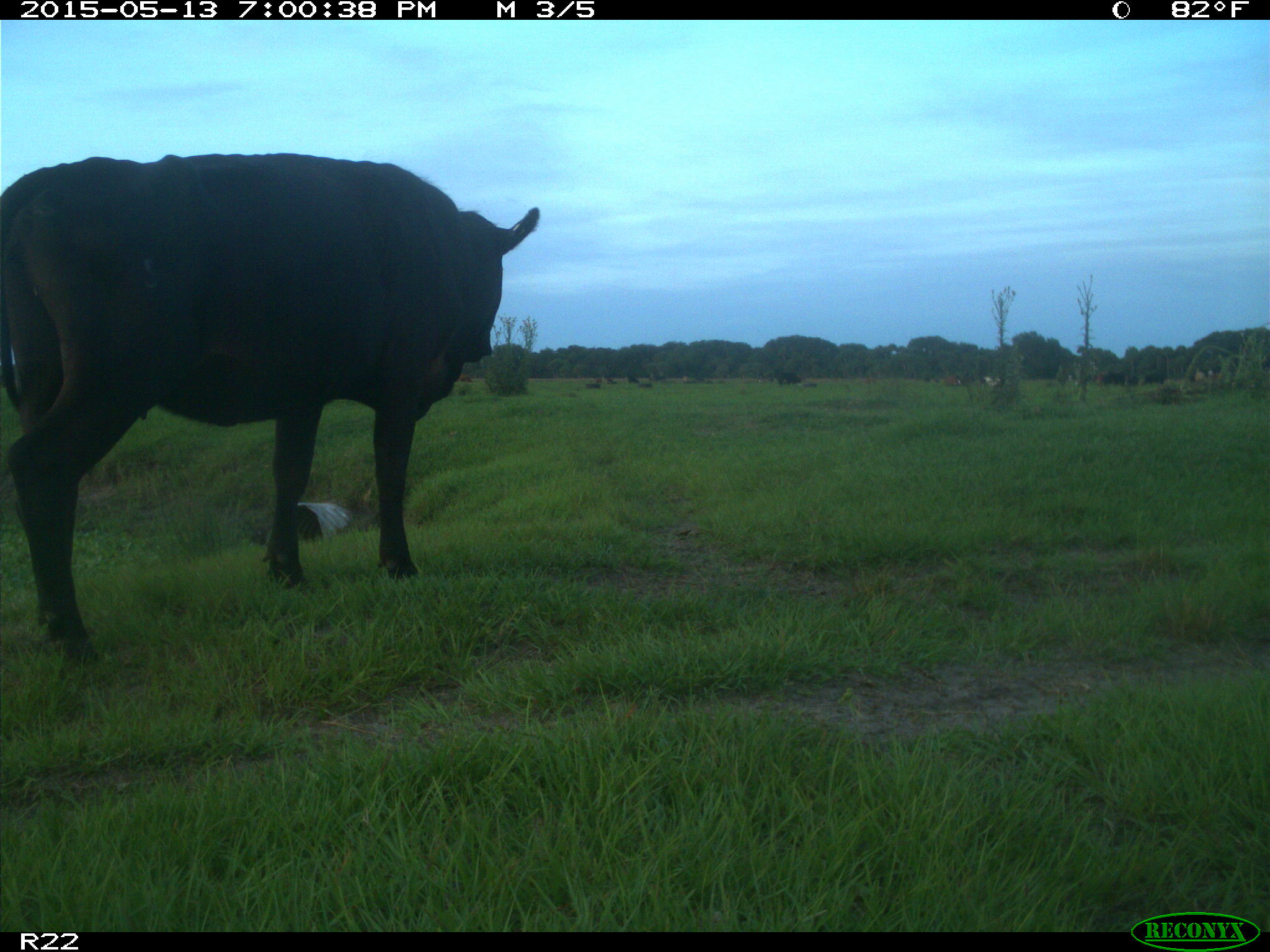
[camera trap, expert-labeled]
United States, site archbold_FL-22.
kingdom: Animalia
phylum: Chordata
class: Mammalia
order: Artiodactyla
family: Bovidae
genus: Bos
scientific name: Bos taurus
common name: domestic cow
Bos taurus (domestic cow).